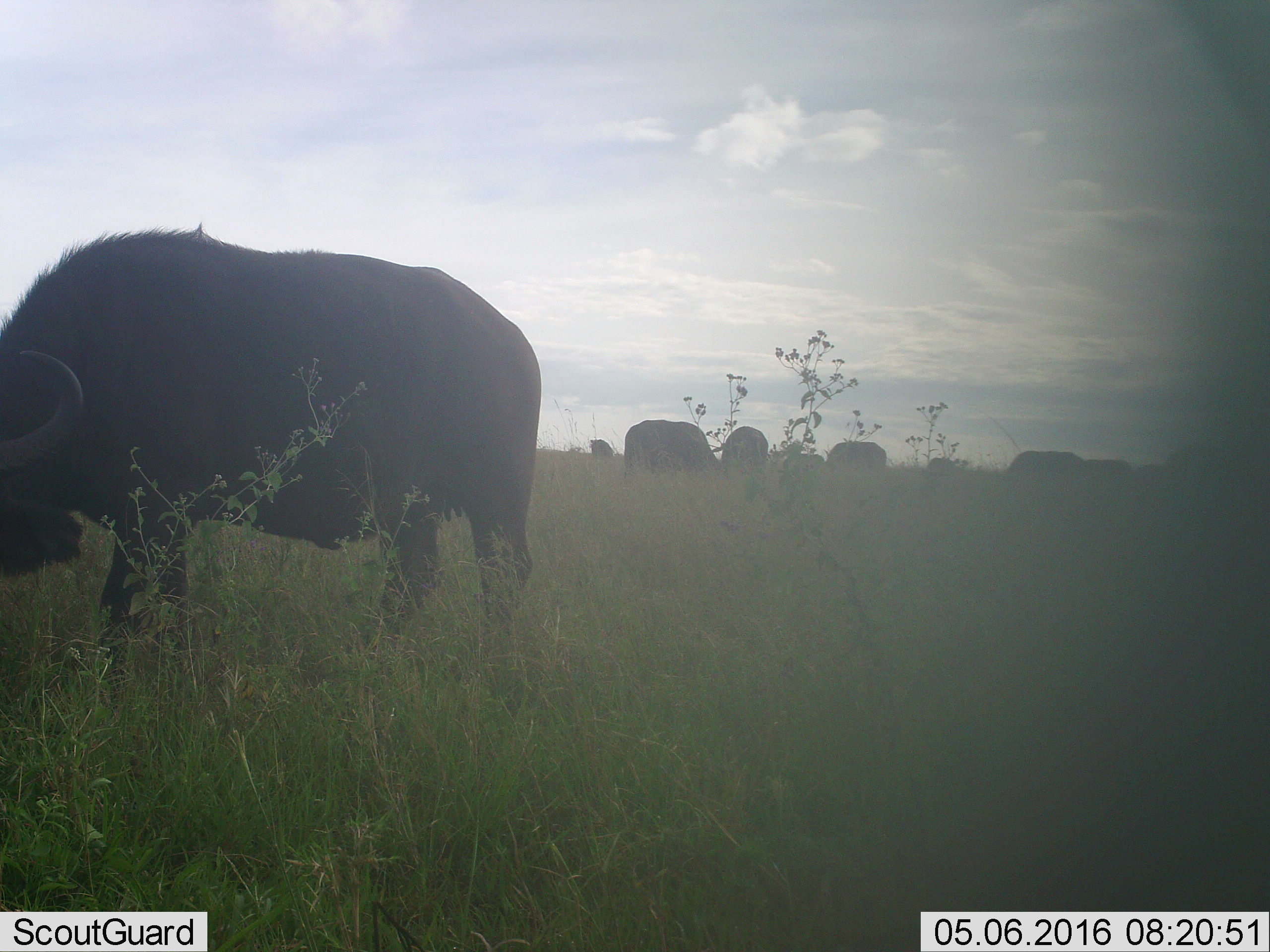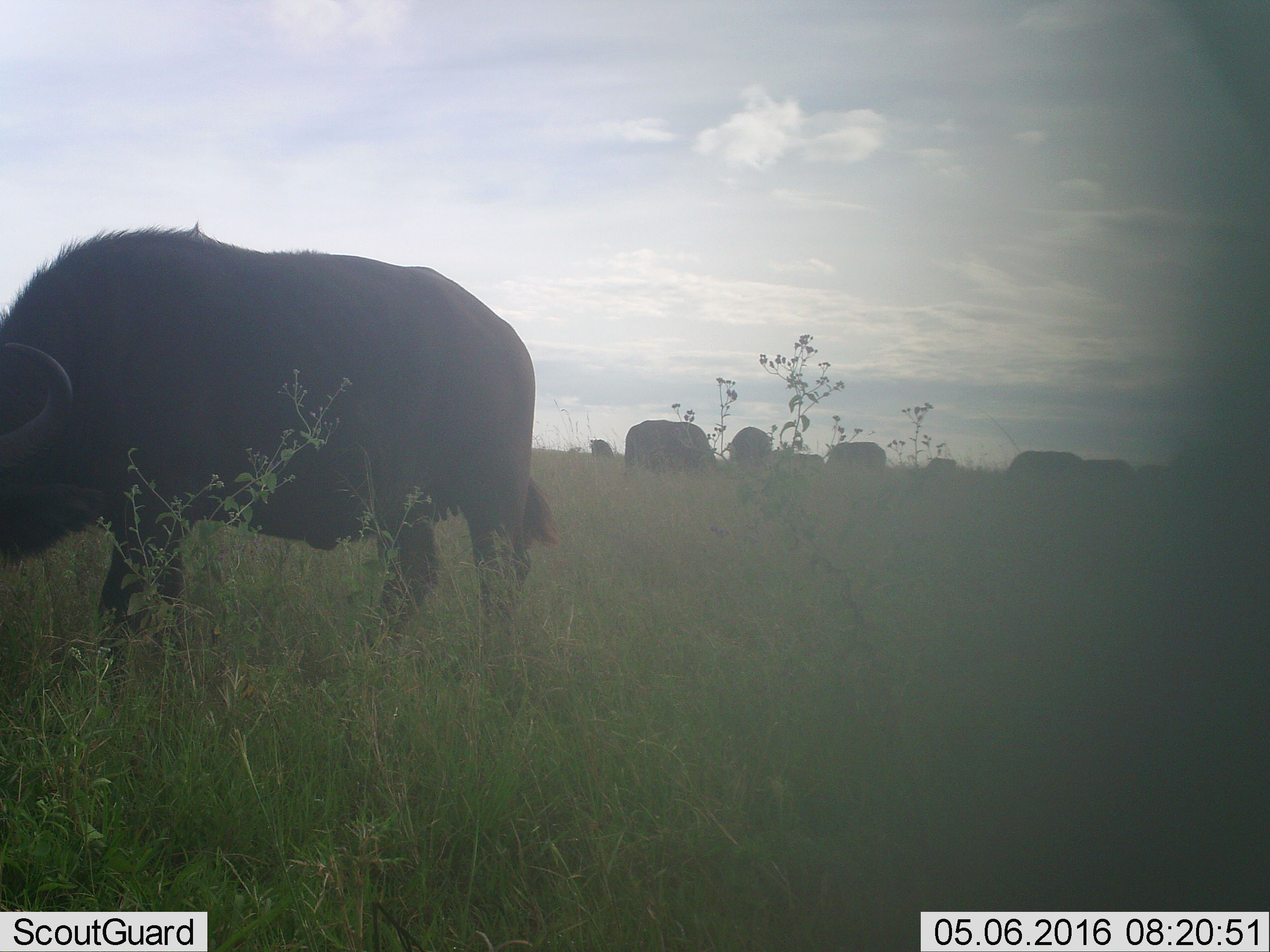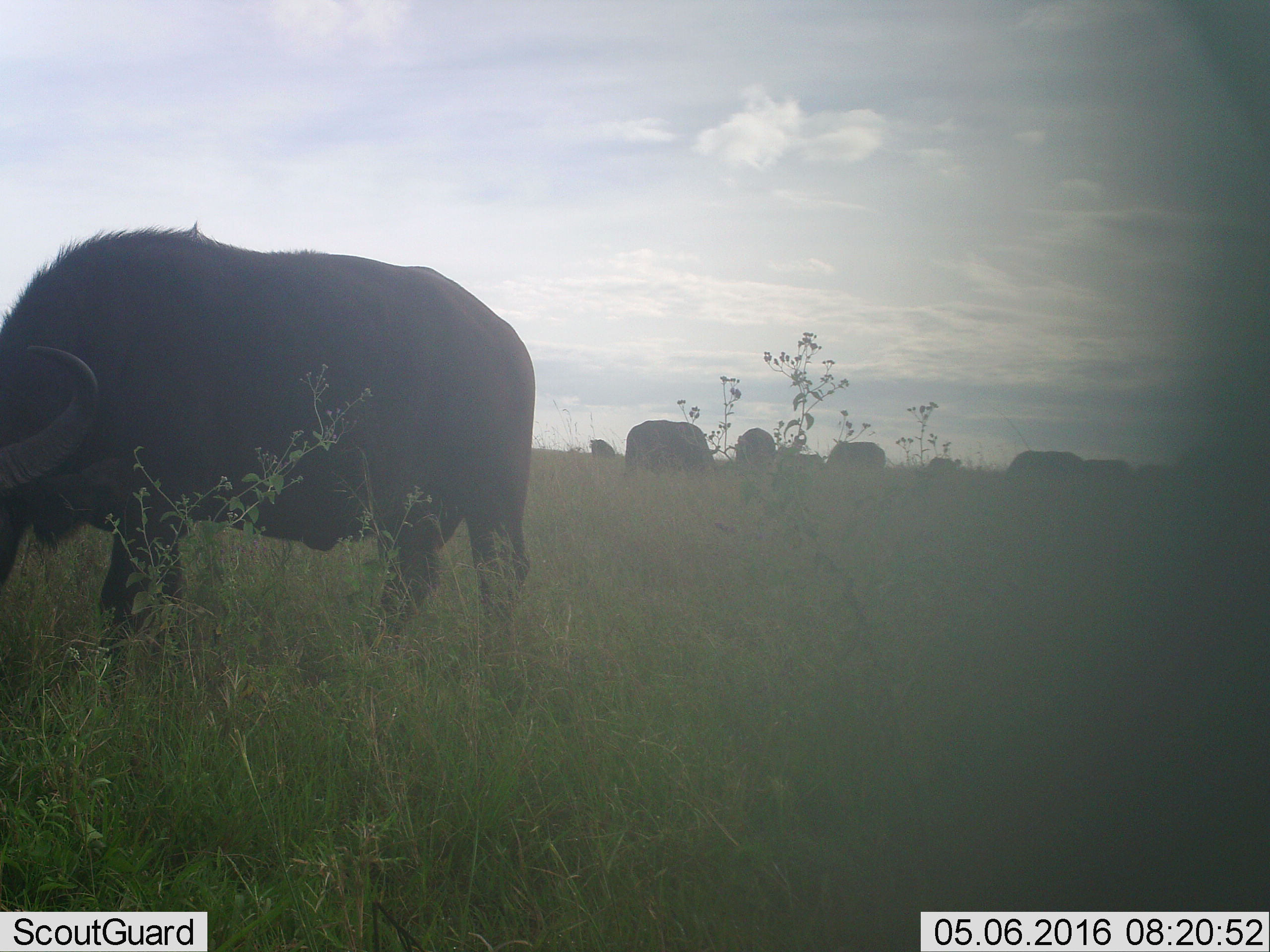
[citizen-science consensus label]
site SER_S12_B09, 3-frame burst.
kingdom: Animalia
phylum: Chordata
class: Mammalia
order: Artiodactyla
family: Bovidae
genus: Syncerus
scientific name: Syncerus caffer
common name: african buffalo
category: buffalo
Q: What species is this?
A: Buffalo (african buffalo) (Syncerus caffer).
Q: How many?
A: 8.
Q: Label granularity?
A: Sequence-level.